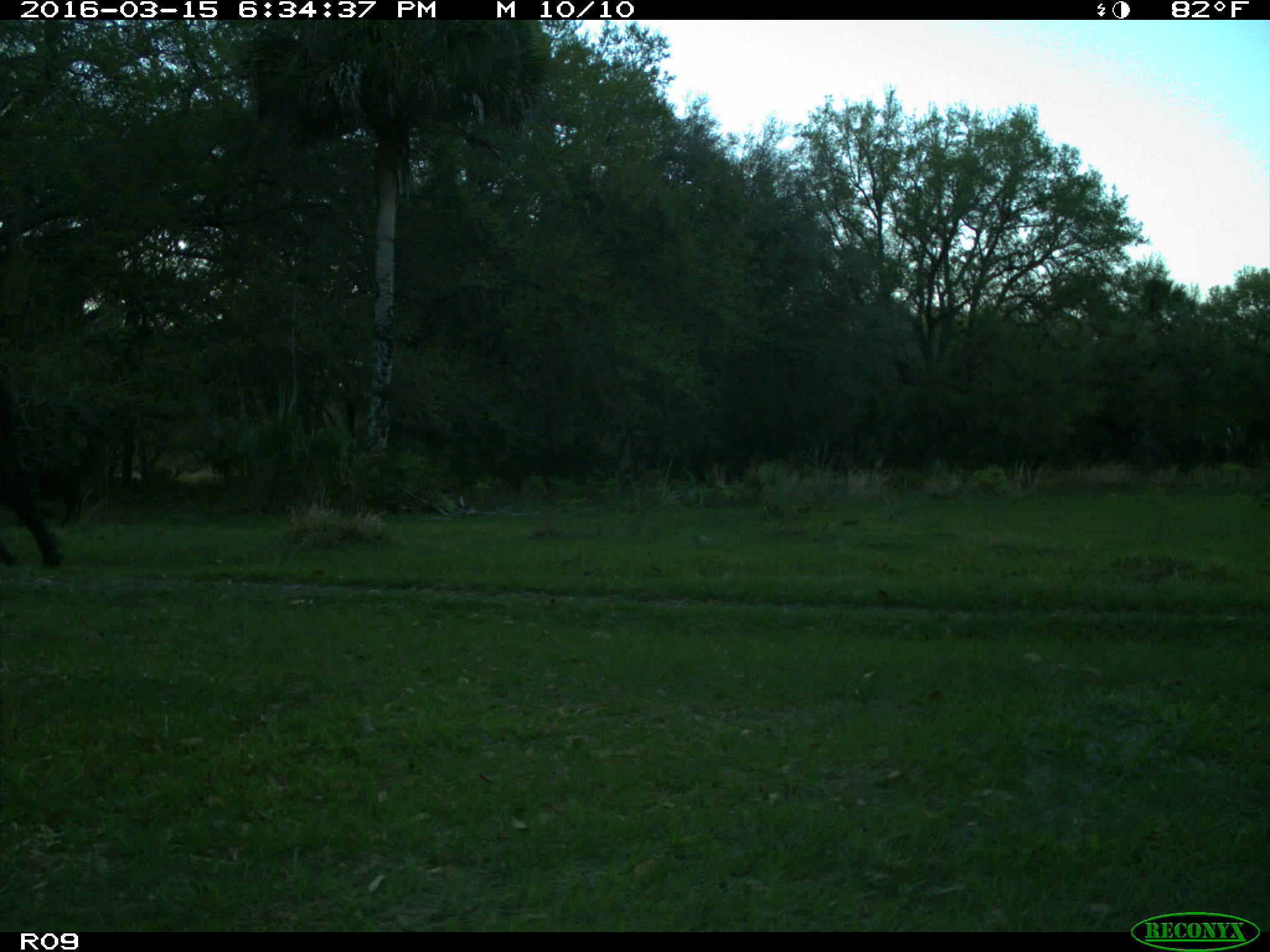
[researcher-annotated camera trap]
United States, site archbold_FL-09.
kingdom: Animalia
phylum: Chordata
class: Mammalia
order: Artiodactyla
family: Bovidae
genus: Bos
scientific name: Bos taurus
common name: domestic cow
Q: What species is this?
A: Bos taurus (domestic cow).